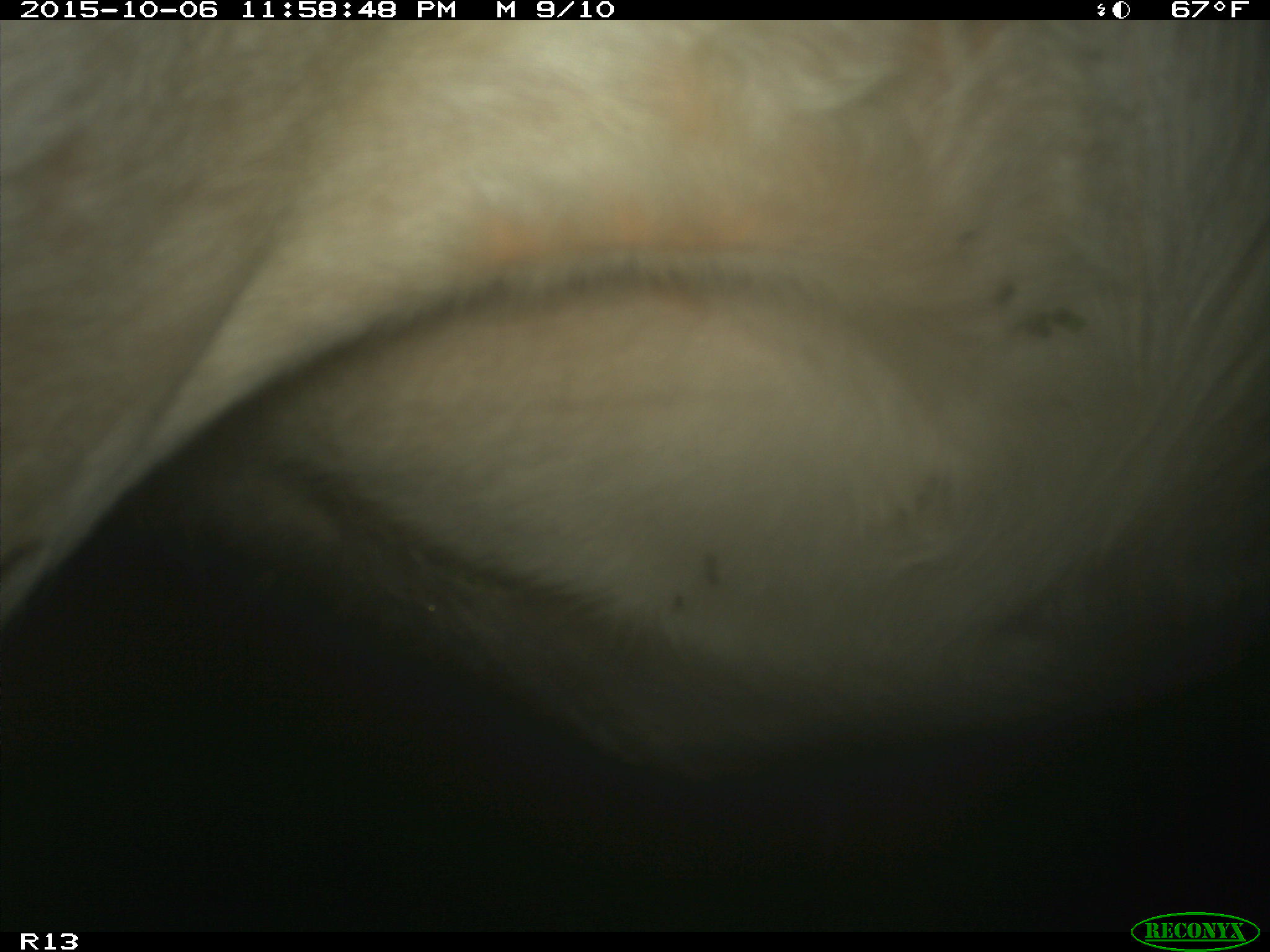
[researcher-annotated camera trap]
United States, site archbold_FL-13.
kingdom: Animalia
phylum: Chordata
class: Mammalia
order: Artiodactyla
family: Bovidae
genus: Bos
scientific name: Bos taurus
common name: domestic cow